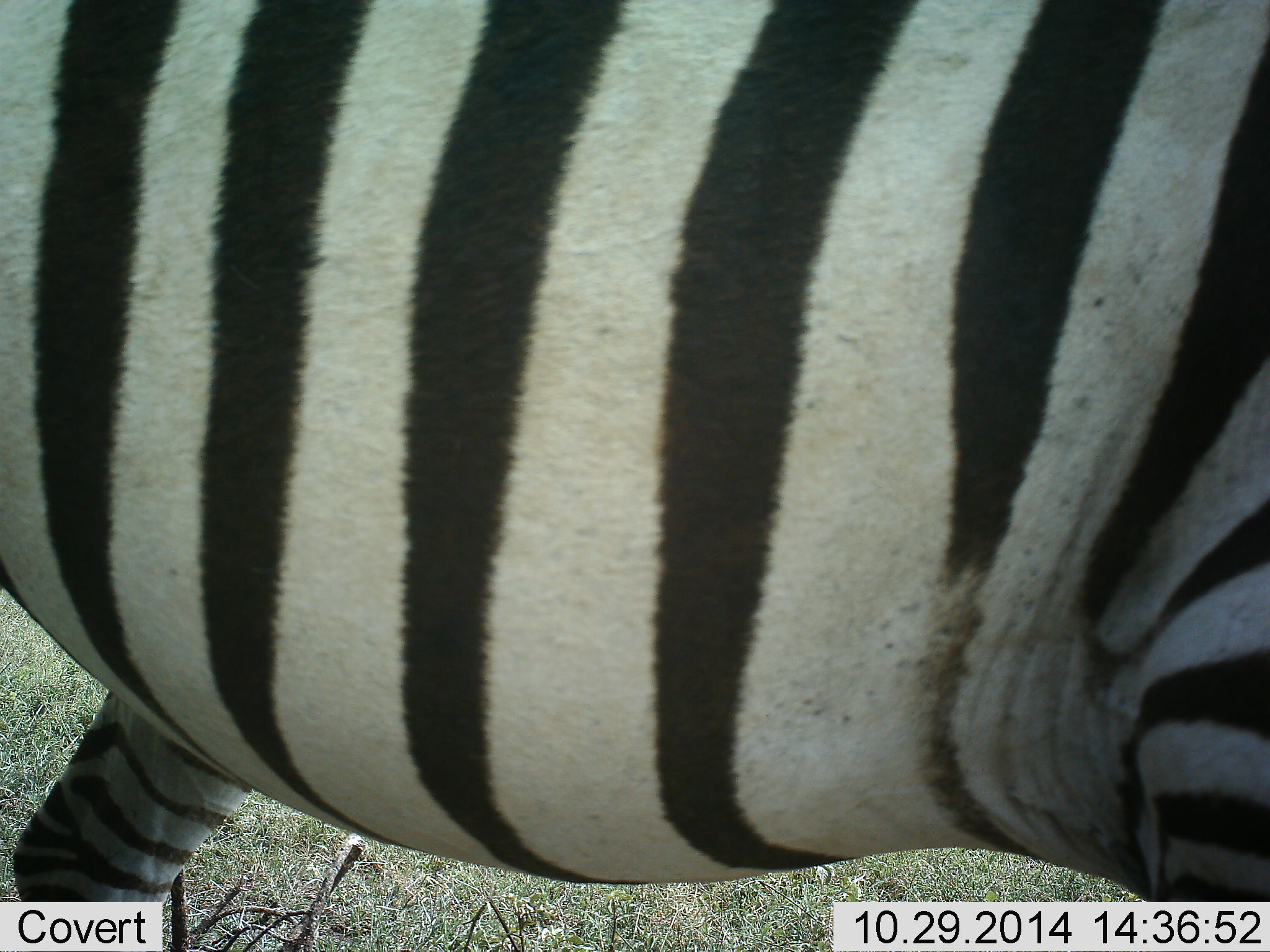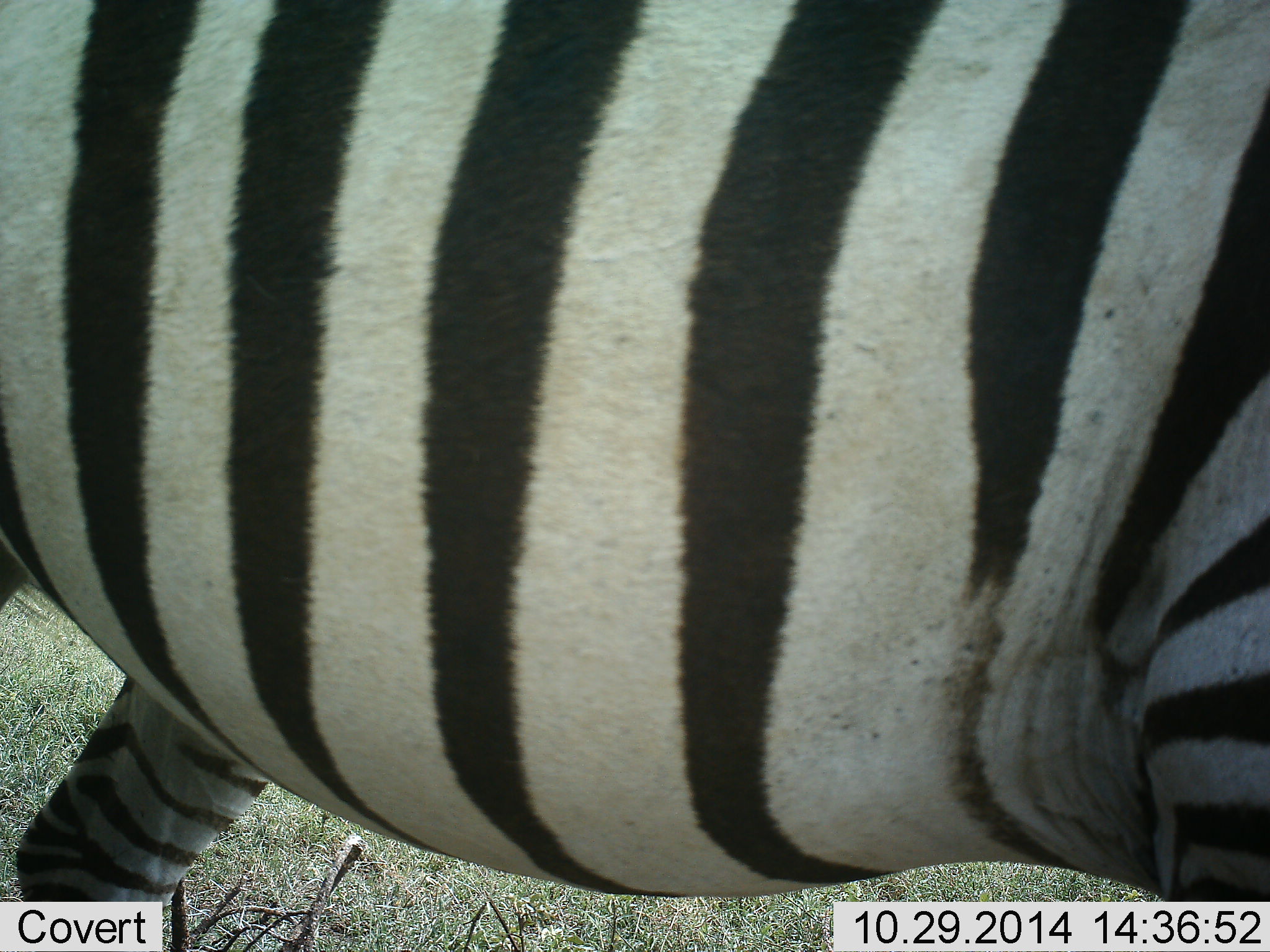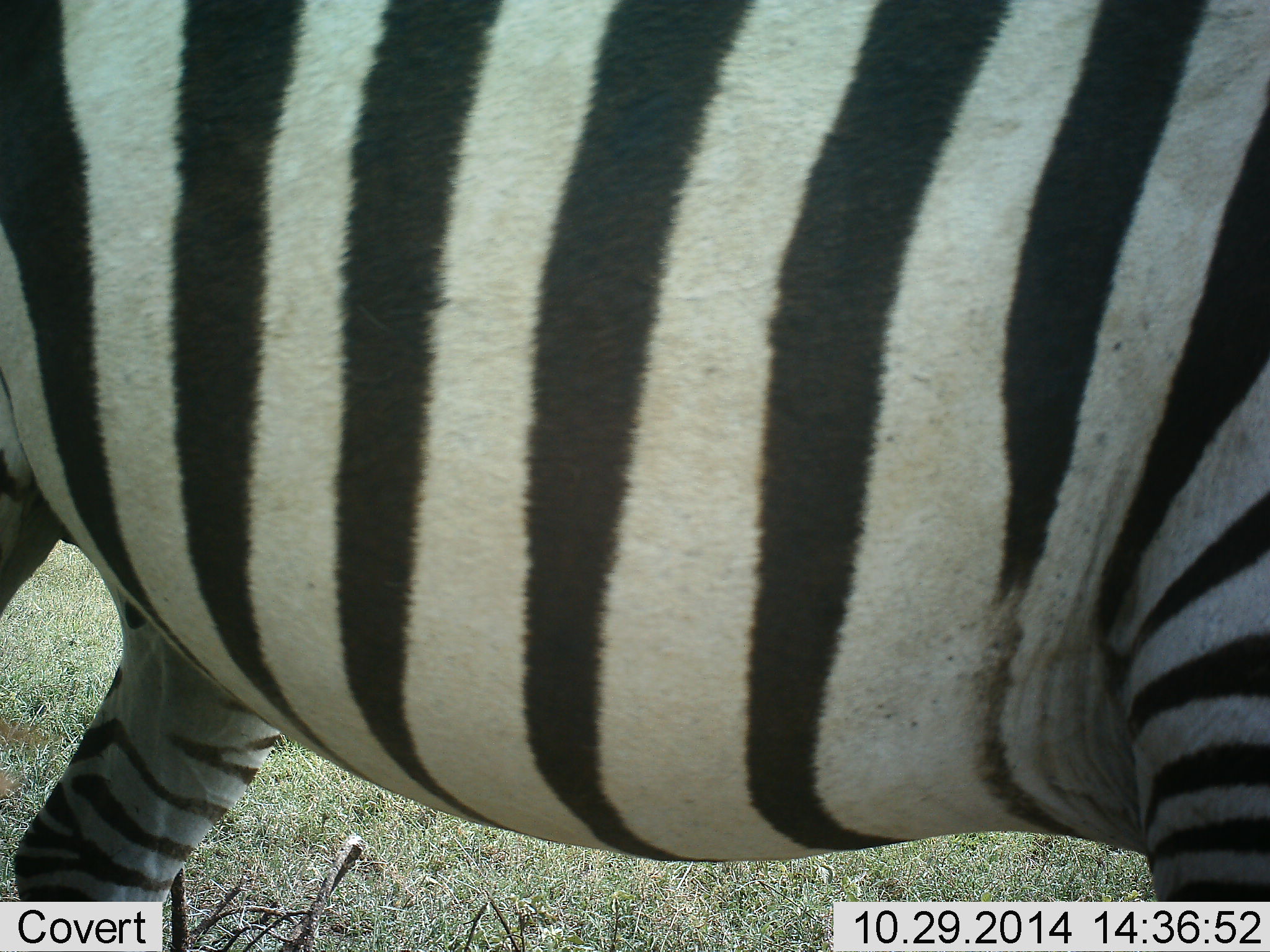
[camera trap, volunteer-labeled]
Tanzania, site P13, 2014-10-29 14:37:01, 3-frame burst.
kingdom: Animalia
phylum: Chordata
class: Mammalia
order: Perissodactyla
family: Equidae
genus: Equus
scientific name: Equus quagga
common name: plains zebra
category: zebra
Zebra (plains zebra) (Equus quagga), count 1. Behavior (volunteer vote fractions): standing 80%, resting 0%, moving 10%, interacting 0%. Young present (vote fraction): 0%. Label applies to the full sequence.